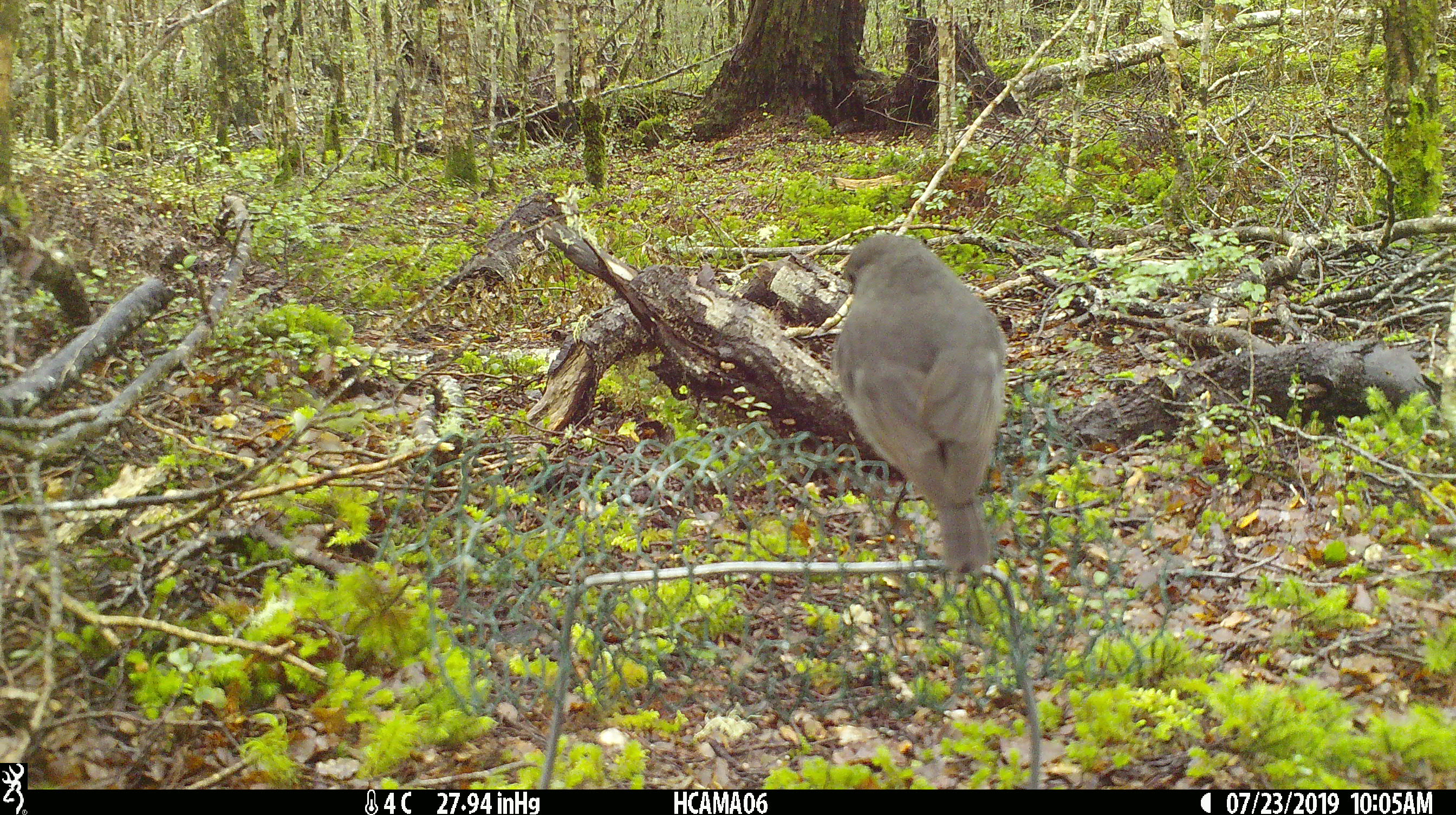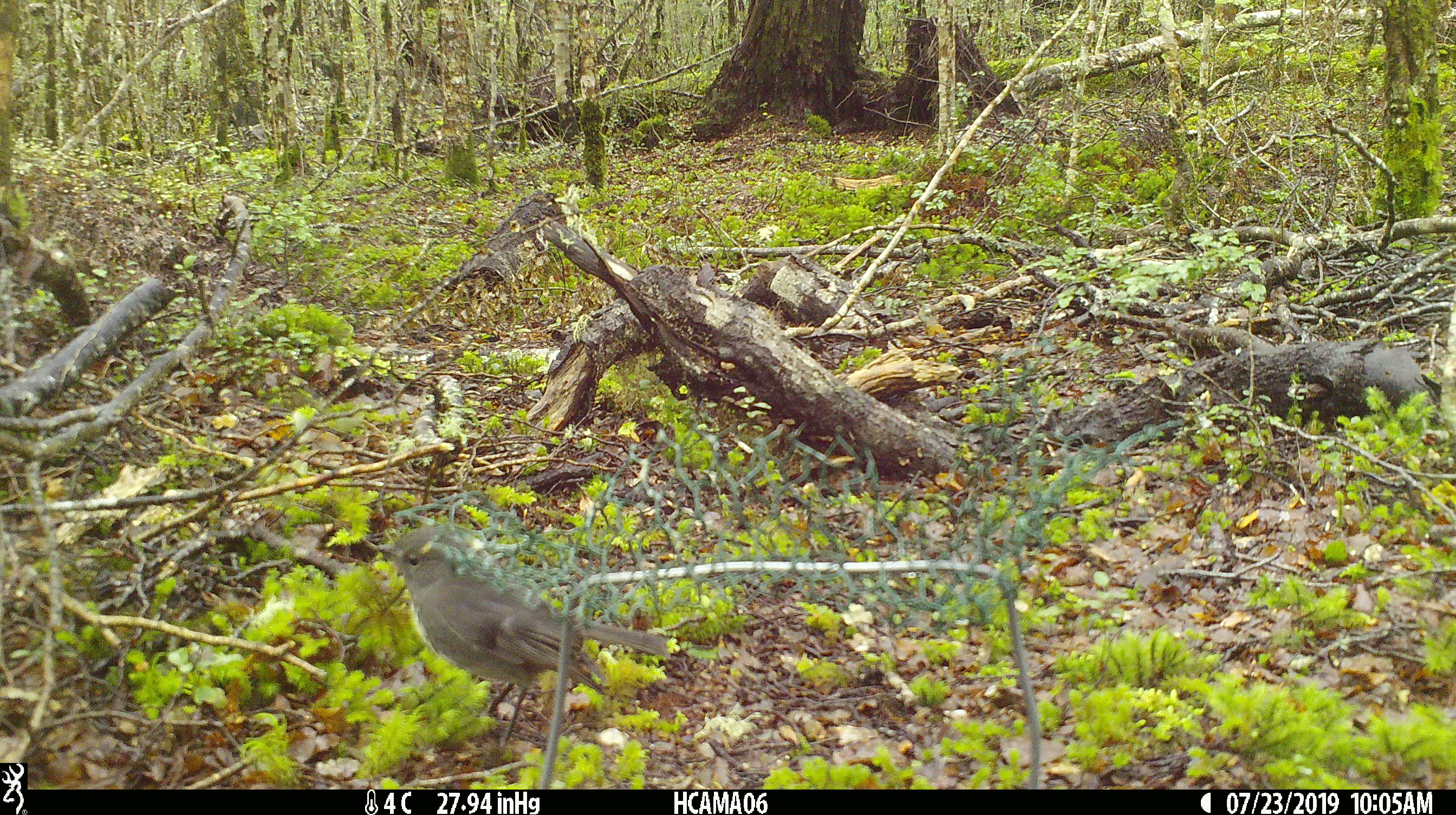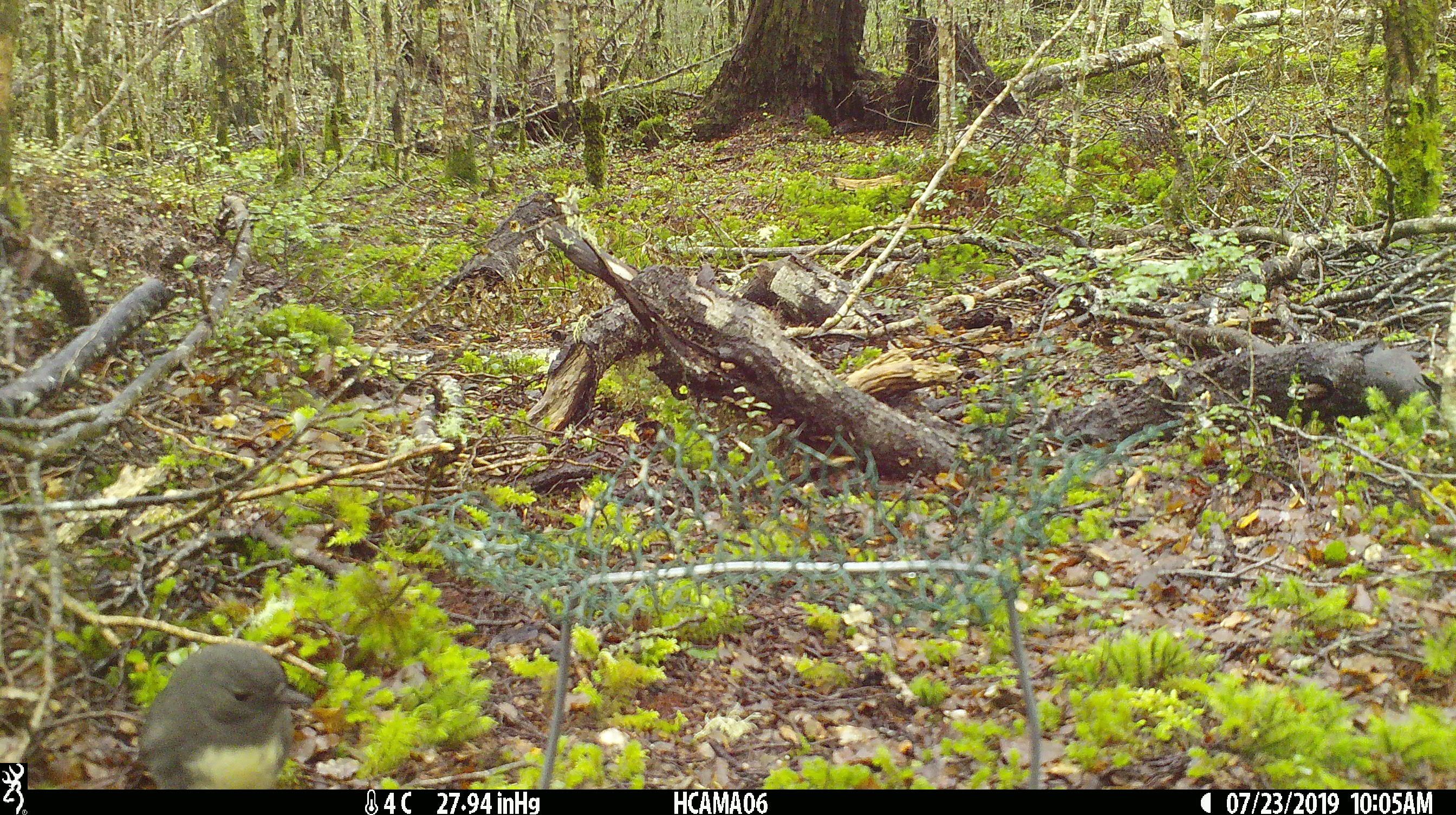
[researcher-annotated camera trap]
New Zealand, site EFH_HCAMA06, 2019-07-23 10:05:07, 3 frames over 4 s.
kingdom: Animalia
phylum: Chordata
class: Aves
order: Passeriformes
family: Petroicidae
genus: Petroica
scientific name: Petroica australis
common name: new zealand robin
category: robin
Robin (new zealand robin) (Petroica australis).